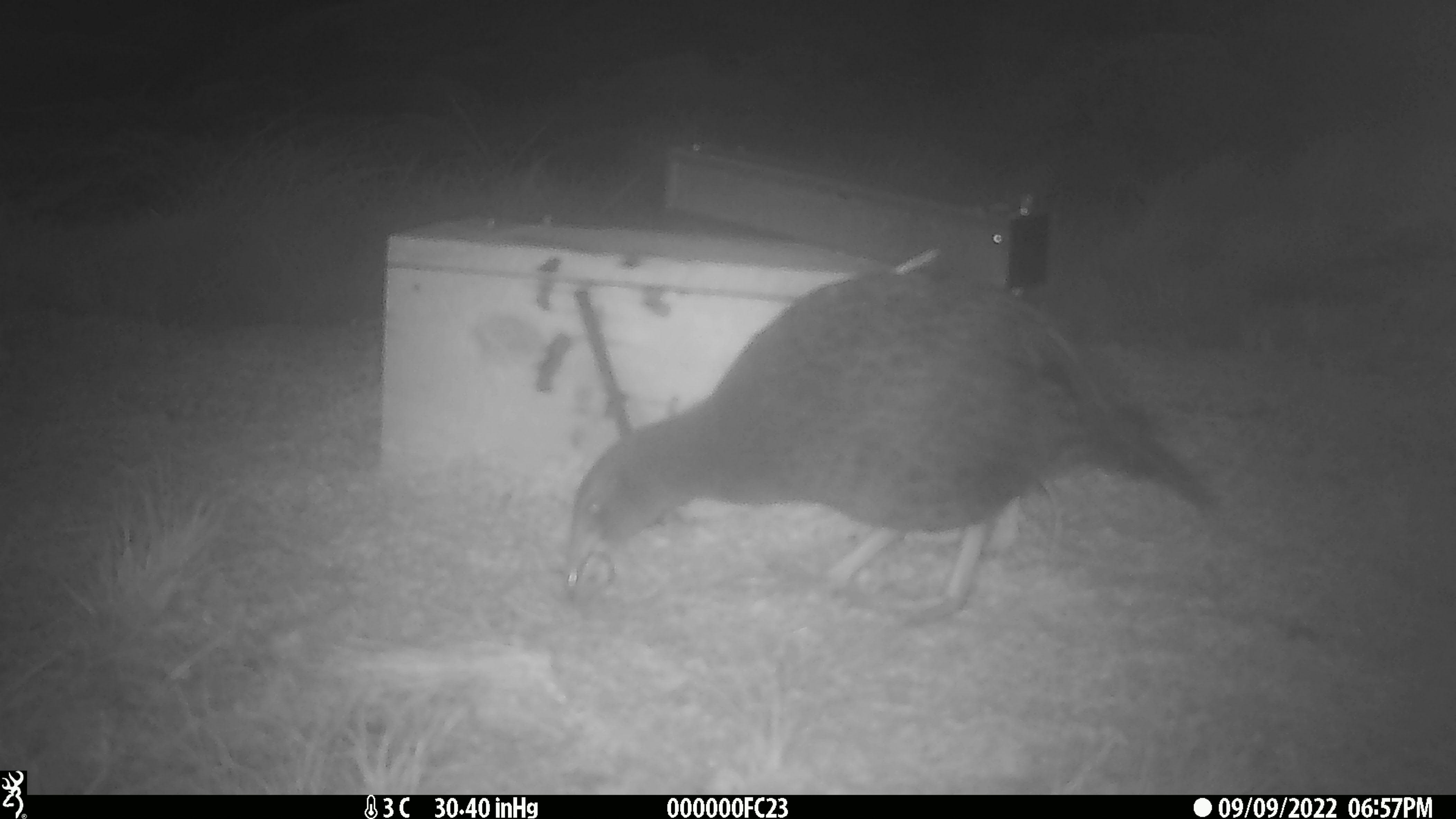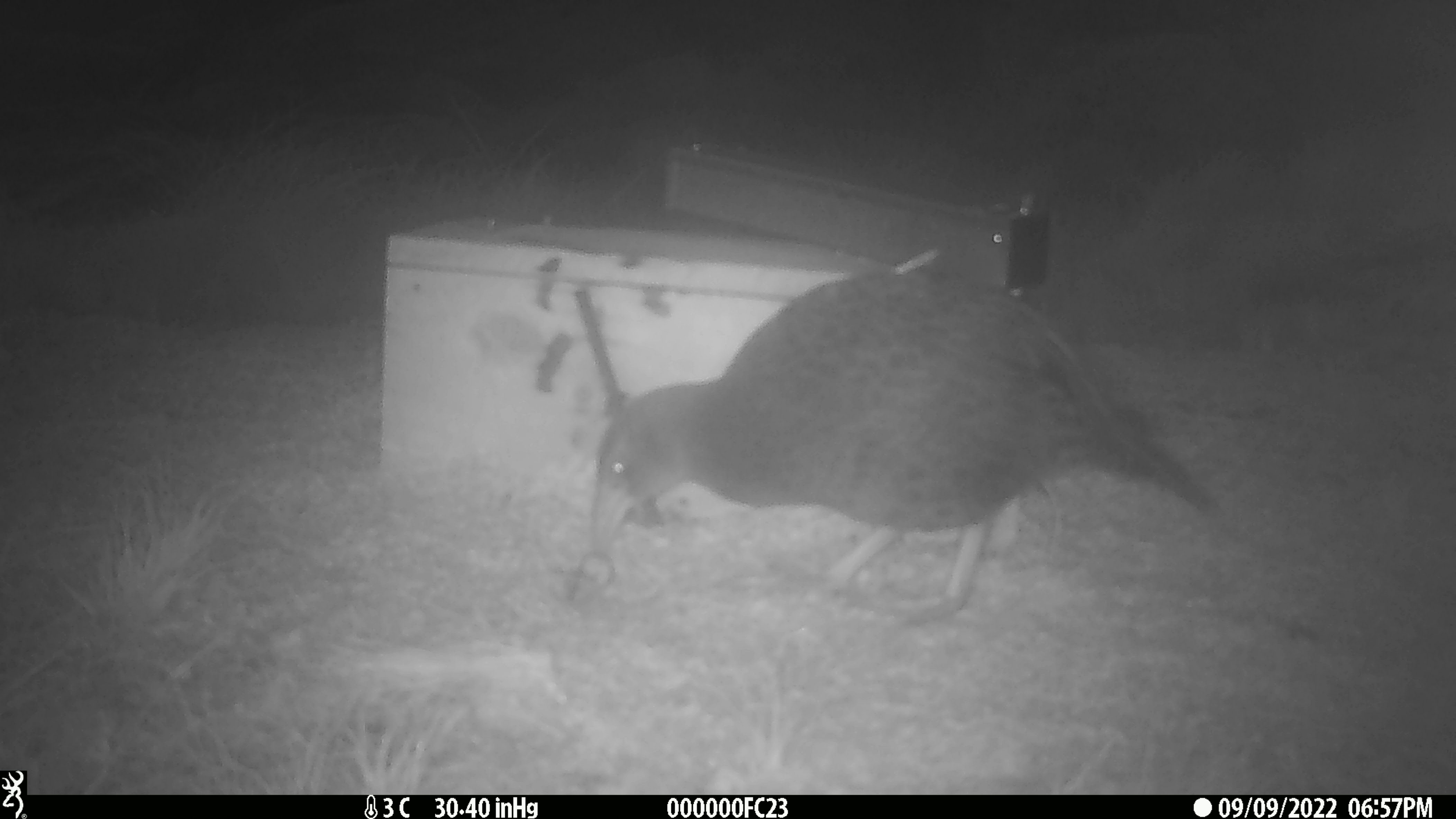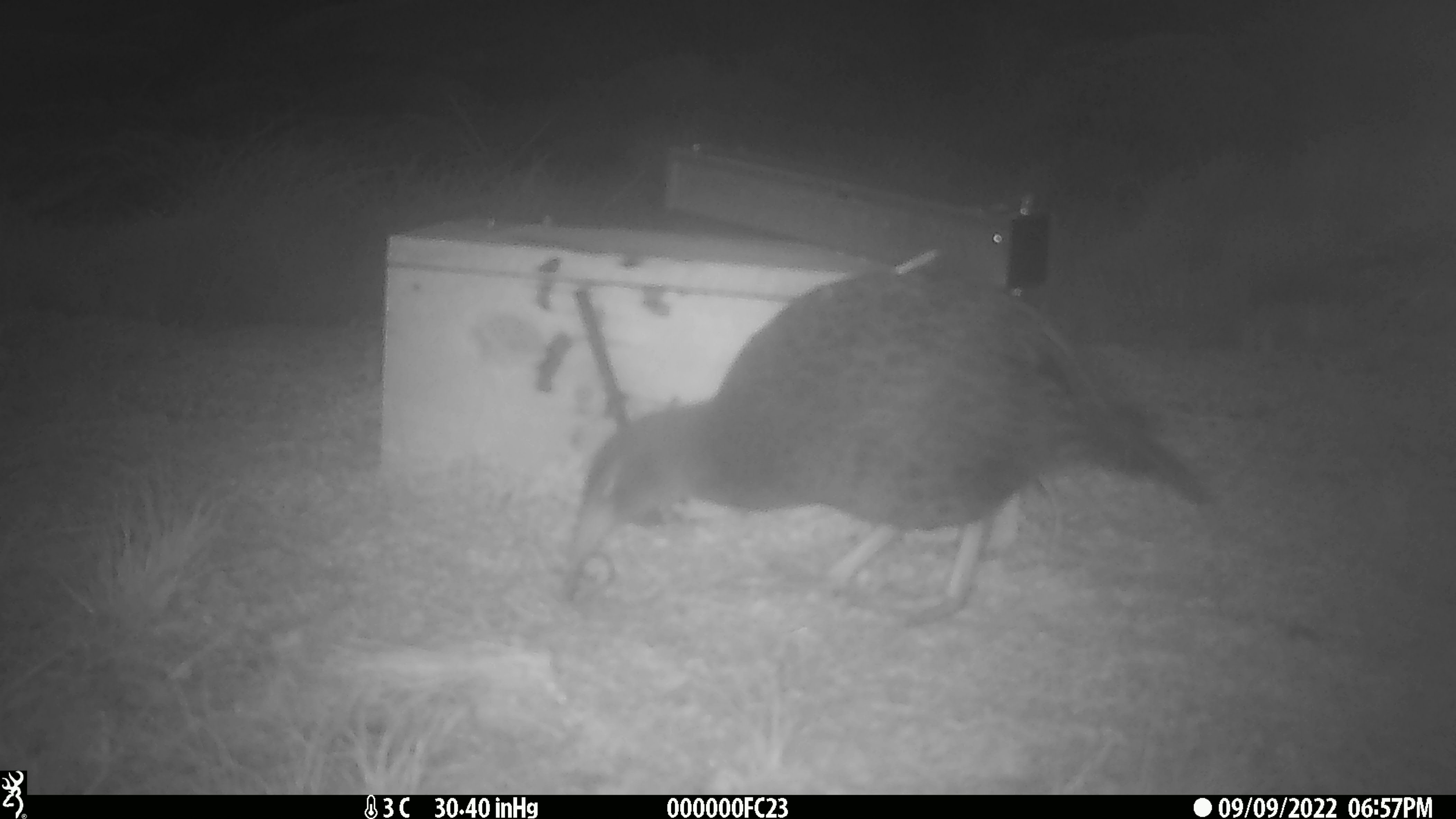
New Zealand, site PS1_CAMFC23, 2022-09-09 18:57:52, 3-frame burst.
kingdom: Animalia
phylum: Chordata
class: Aves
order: Gruiformes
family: Rallidae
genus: Gallirallus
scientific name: Gallirallus australis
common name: weka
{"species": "weka (Gallirallus australis)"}